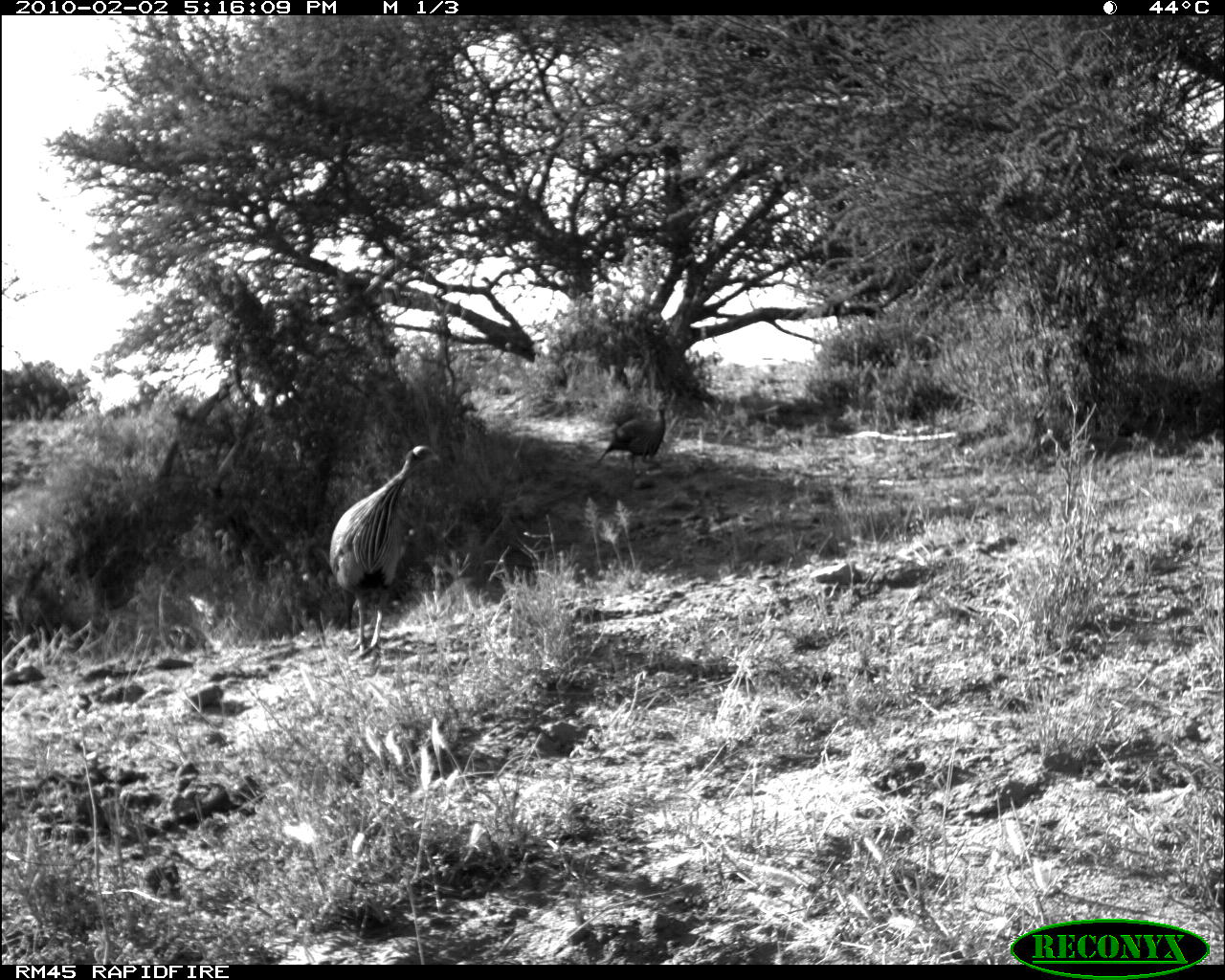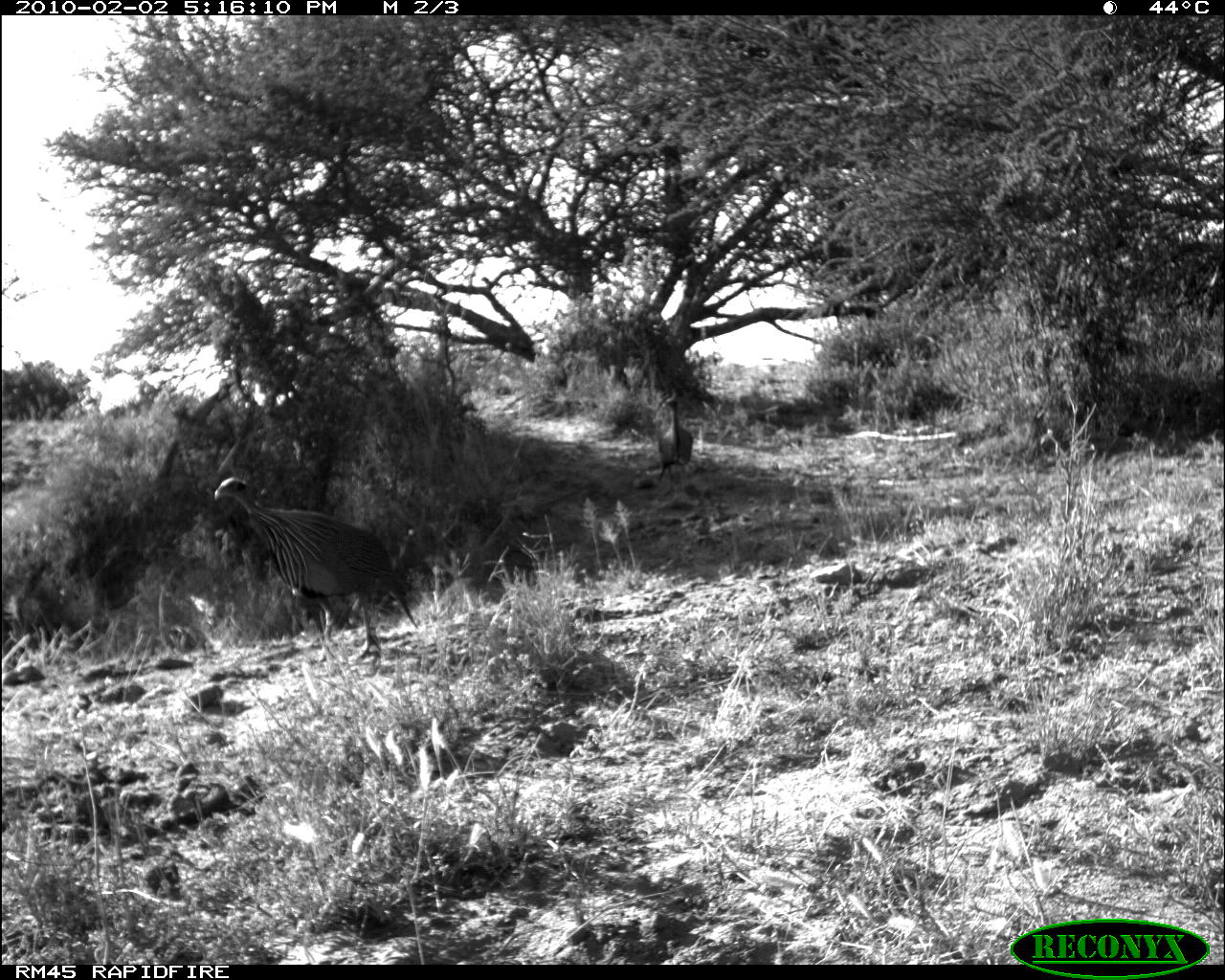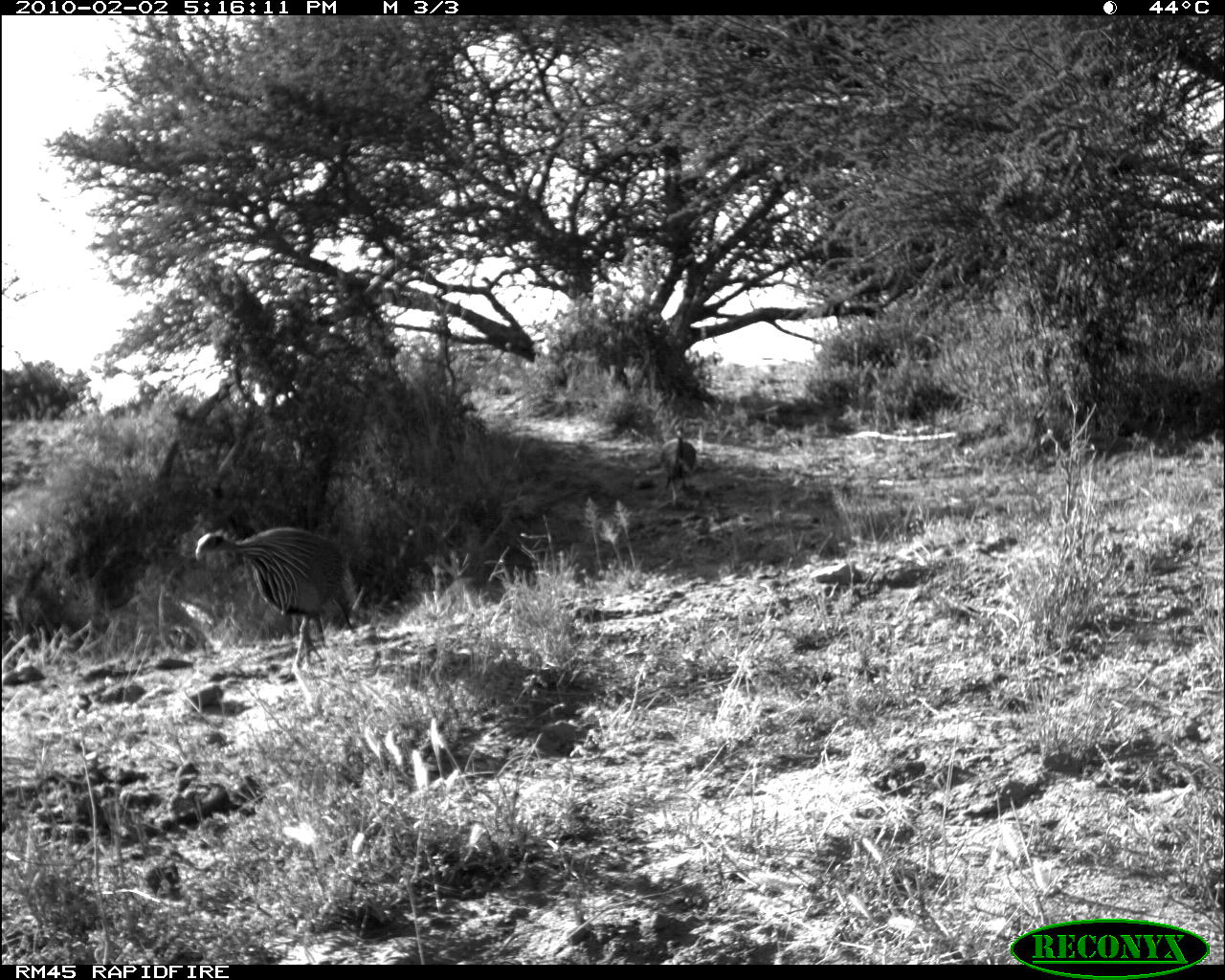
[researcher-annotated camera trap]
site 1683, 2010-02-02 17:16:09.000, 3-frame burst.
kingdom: Animalia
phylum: Chordata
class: Aves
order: Galliformes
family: Numididae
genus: Acryllium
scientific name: Acryllium vulturinum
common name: vulturine guineafowl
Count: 2.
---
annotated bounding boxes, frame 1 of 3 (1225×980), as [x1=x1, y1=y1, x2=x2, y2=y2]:
acryllium vulturinum: [x1=329, y1=445, x2=443, y2=657]; [x1=594, y1=400, x2=668, y2=471]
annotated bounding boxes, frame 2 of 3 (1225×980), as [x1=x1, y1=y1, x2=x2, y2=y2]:
acryllium vulturinum: [x1=213, y1=477, x2=418, y2=664]; [x1=655, y1=392, x2=696, y2=489]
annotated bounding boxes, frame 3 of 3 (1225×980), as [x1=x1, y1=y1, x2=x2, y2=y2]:
acryllium vulturinum: [x1=194, y1=525, x2=362, y2=686]; [x1=655, y1=425, x2=699, y2=510]